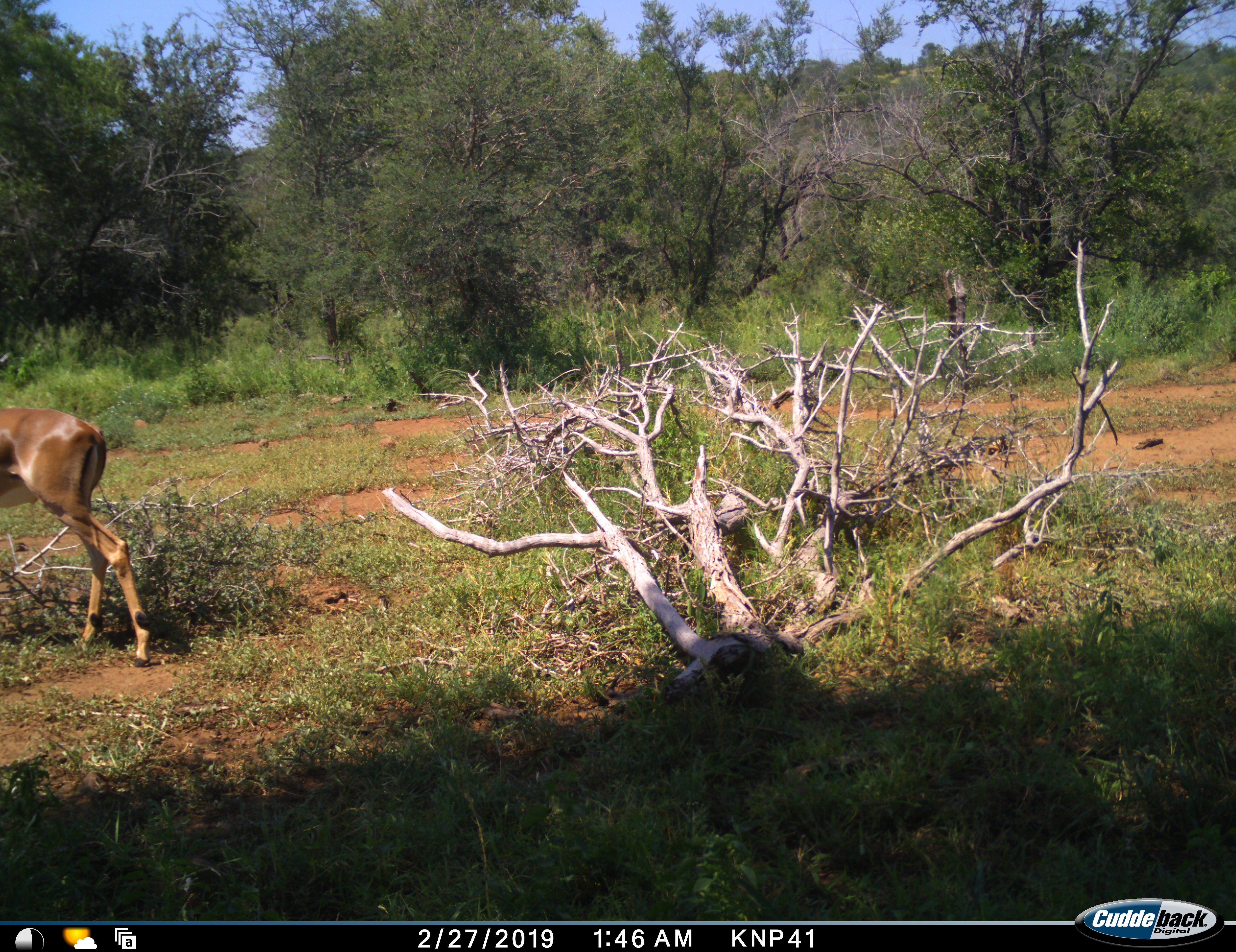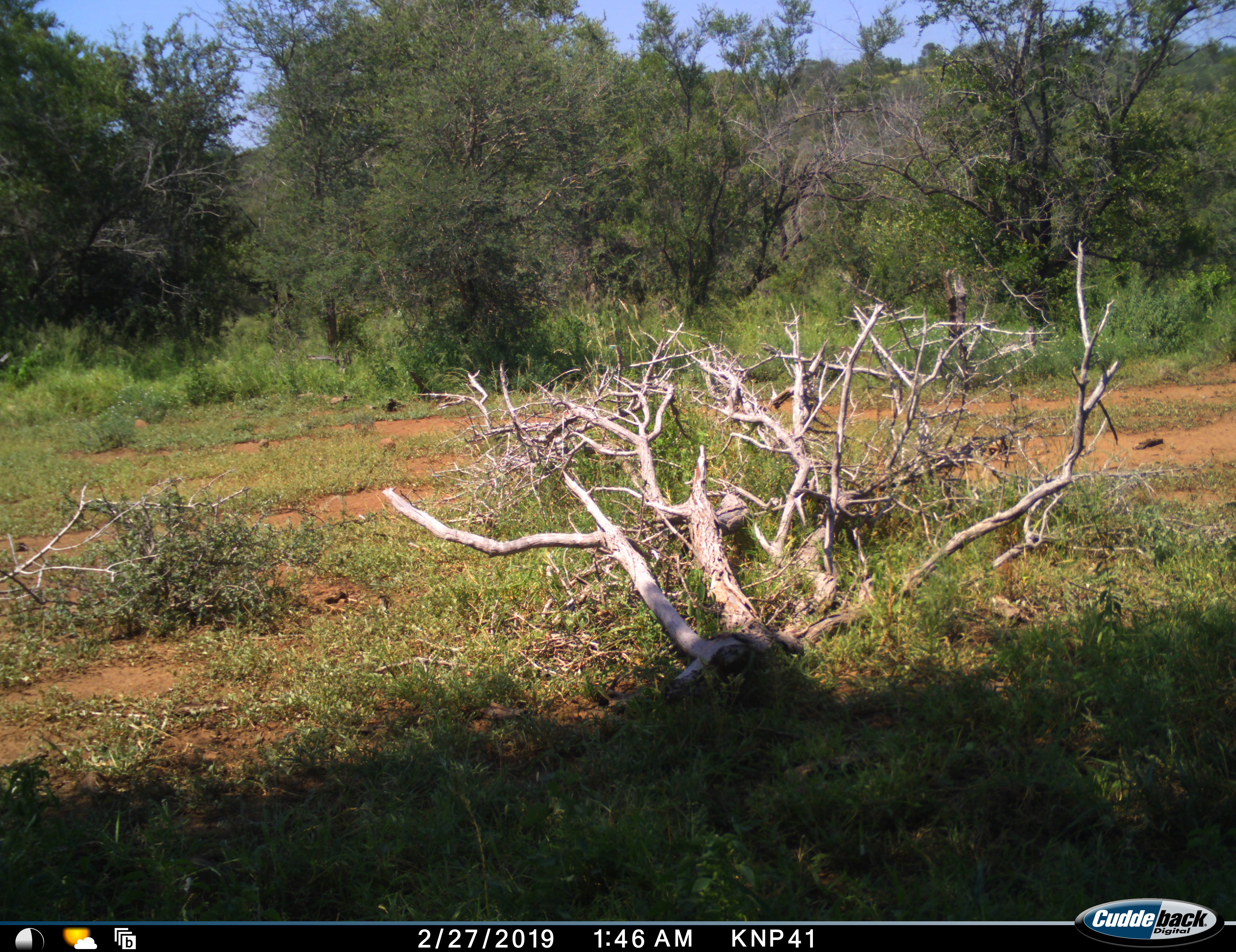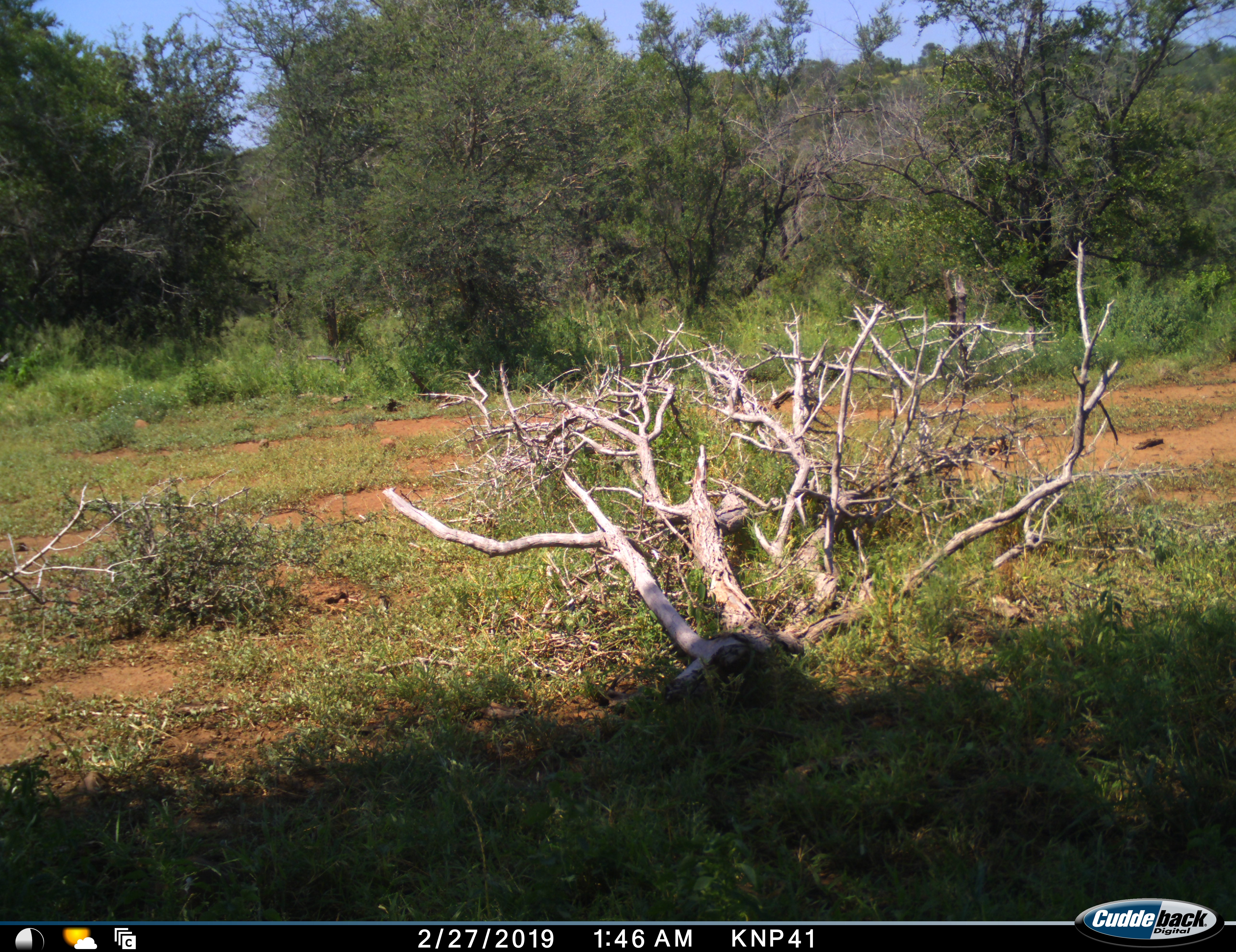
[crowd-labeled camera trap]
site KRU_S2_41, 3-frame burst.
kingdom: Animalia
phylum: Chordata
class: Mammalia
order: Artiodactyla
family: Bovidae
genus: Aepyceros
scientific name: Aepyceros melampus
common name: impala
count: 1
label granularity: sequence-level